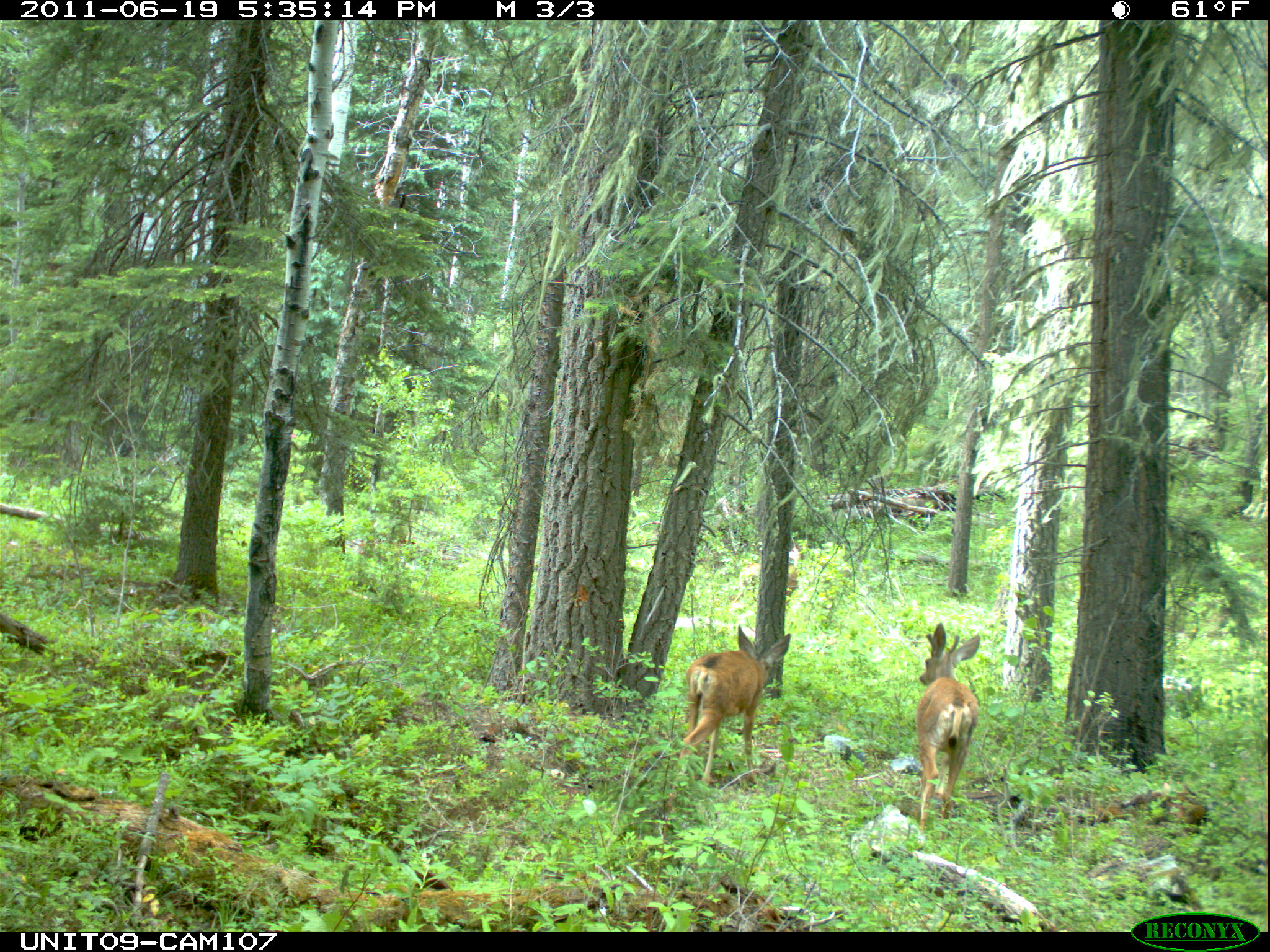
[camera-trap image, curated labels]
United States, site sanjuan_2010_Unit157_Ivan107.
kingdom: Animalia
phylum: Chordata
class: Mammalia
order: Artiodactyla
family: Cervidae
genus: Odocoileus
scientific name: Odocoileus hemionus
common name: mule deer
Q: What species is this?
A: Odocoileus hemionus (mule deer).